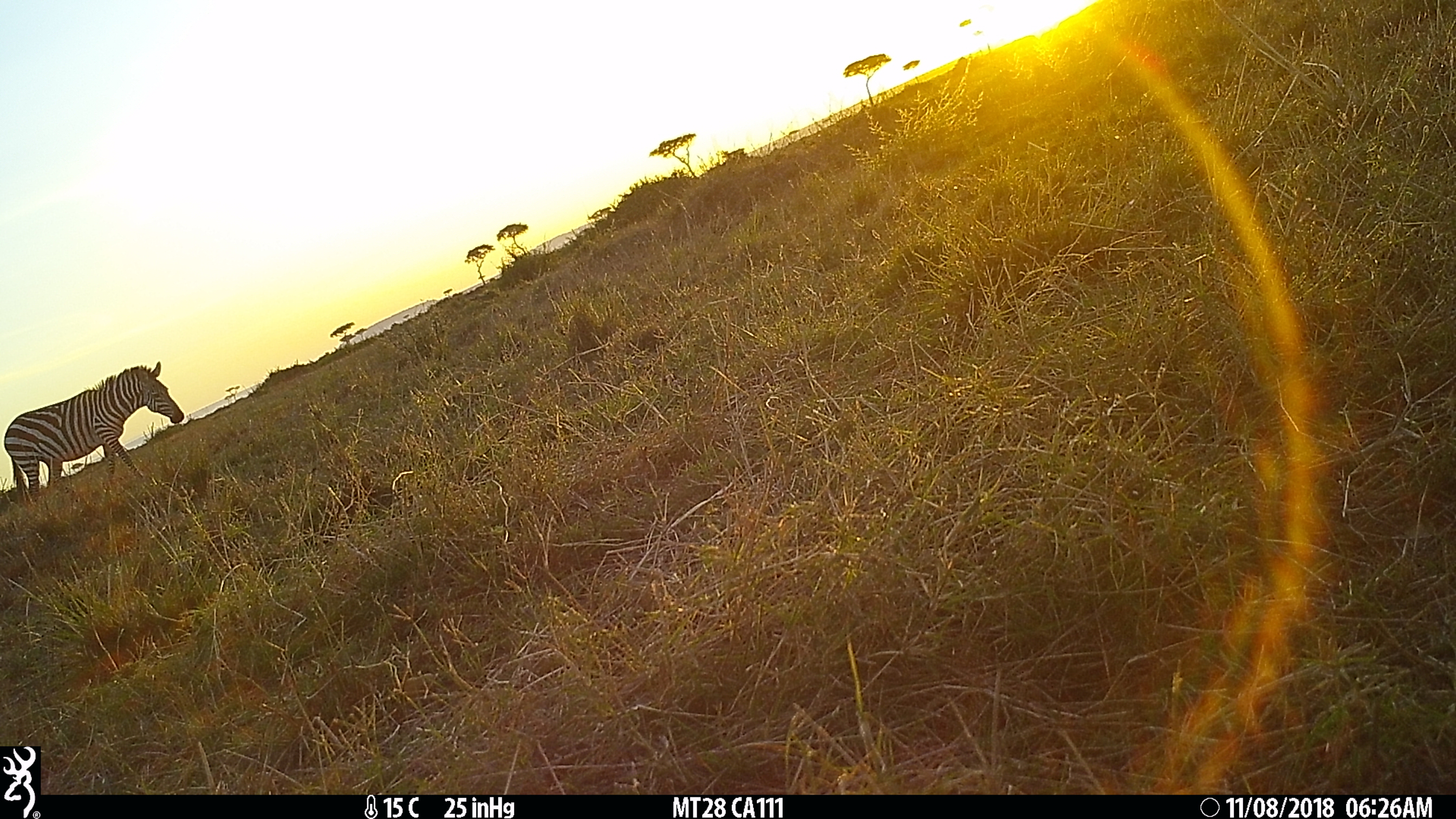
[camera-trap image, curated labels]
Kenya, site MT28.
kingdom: Animalia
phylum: Chordata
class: Mammalia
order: Perissodactyla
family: Equidae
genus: Equus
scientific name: Equus quagga burchellii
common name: burchell's zebra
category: zebra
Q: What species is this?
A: Zebra (burchell's zebra) (Equus quagga burchellii).